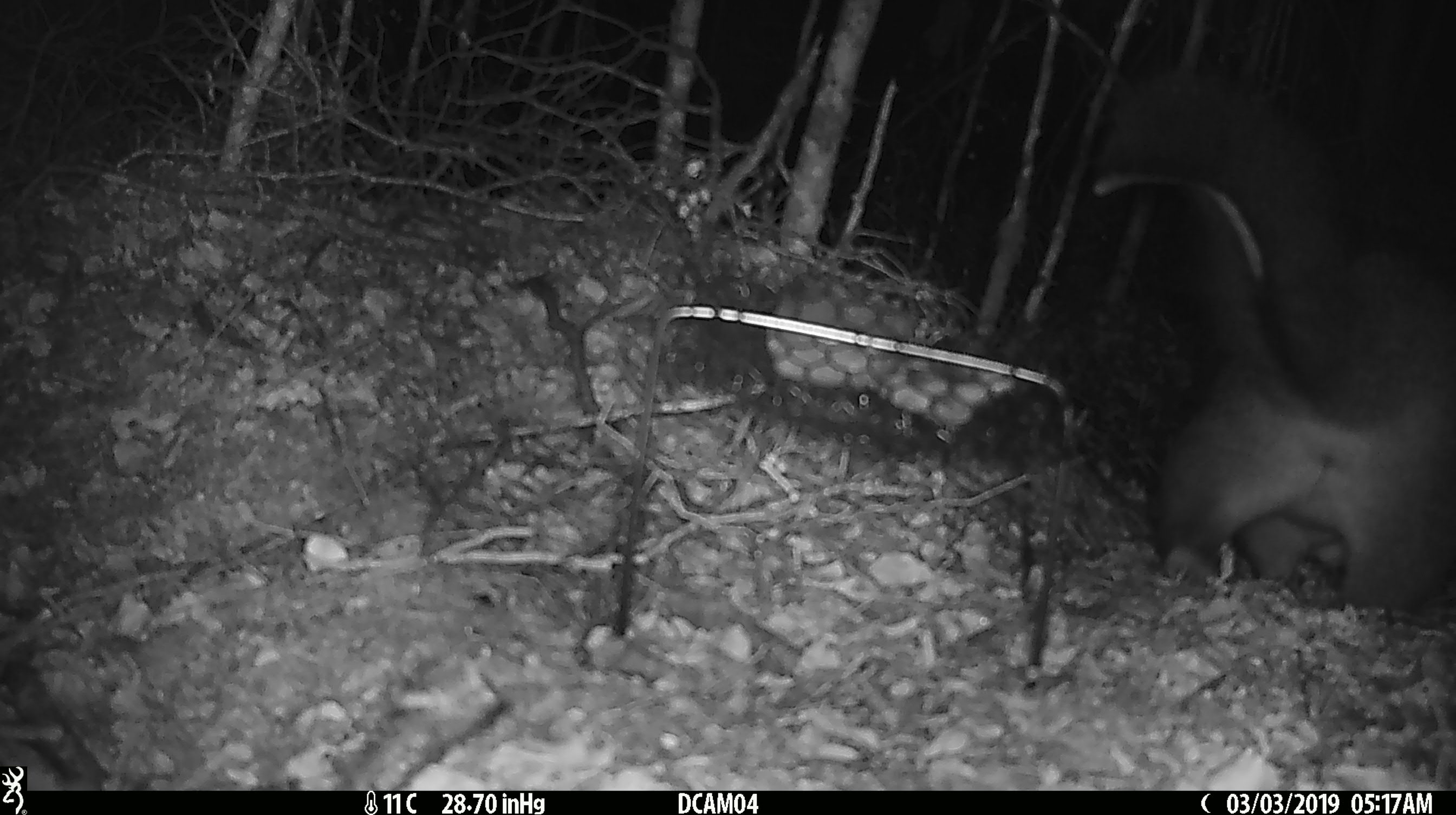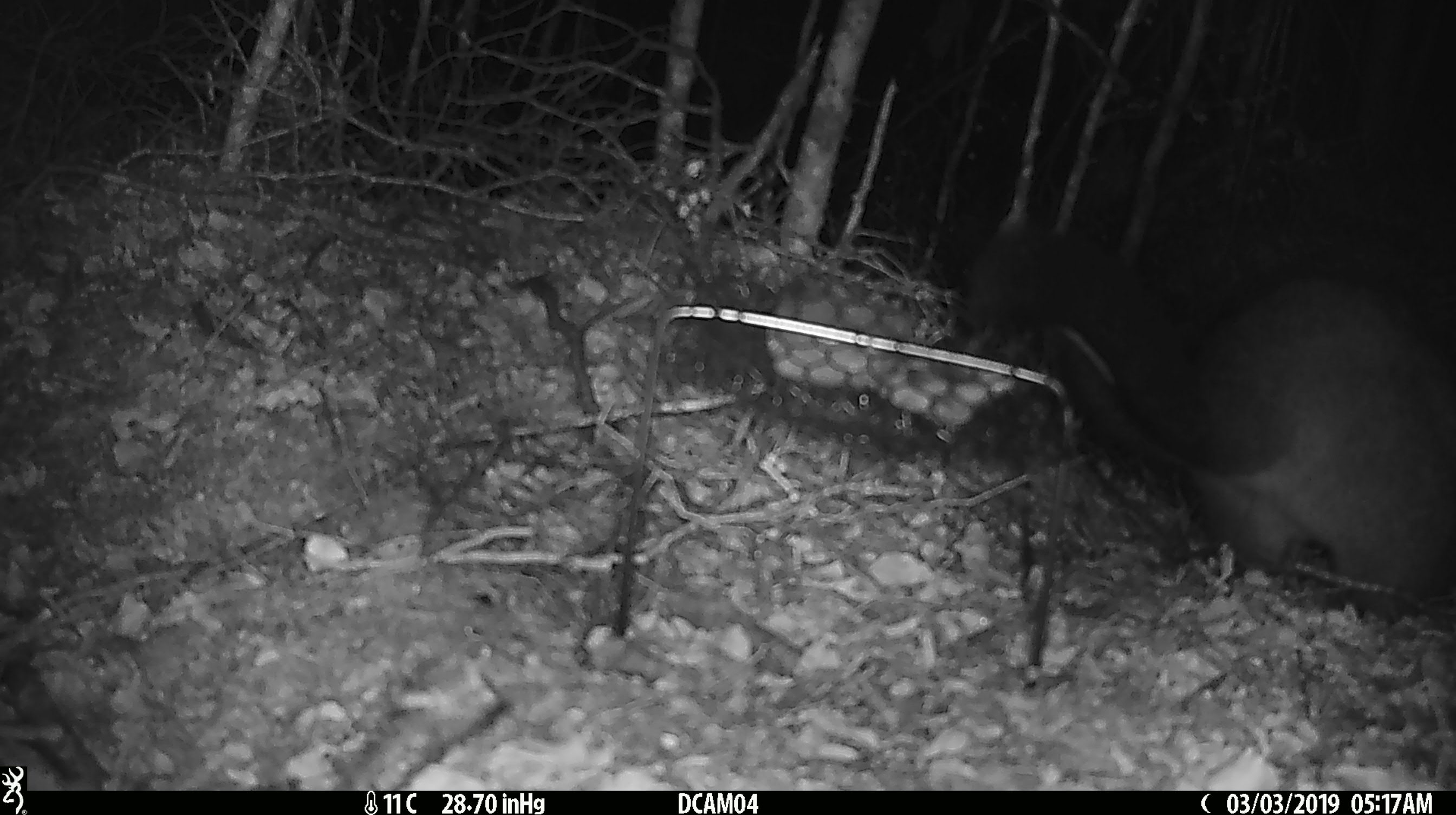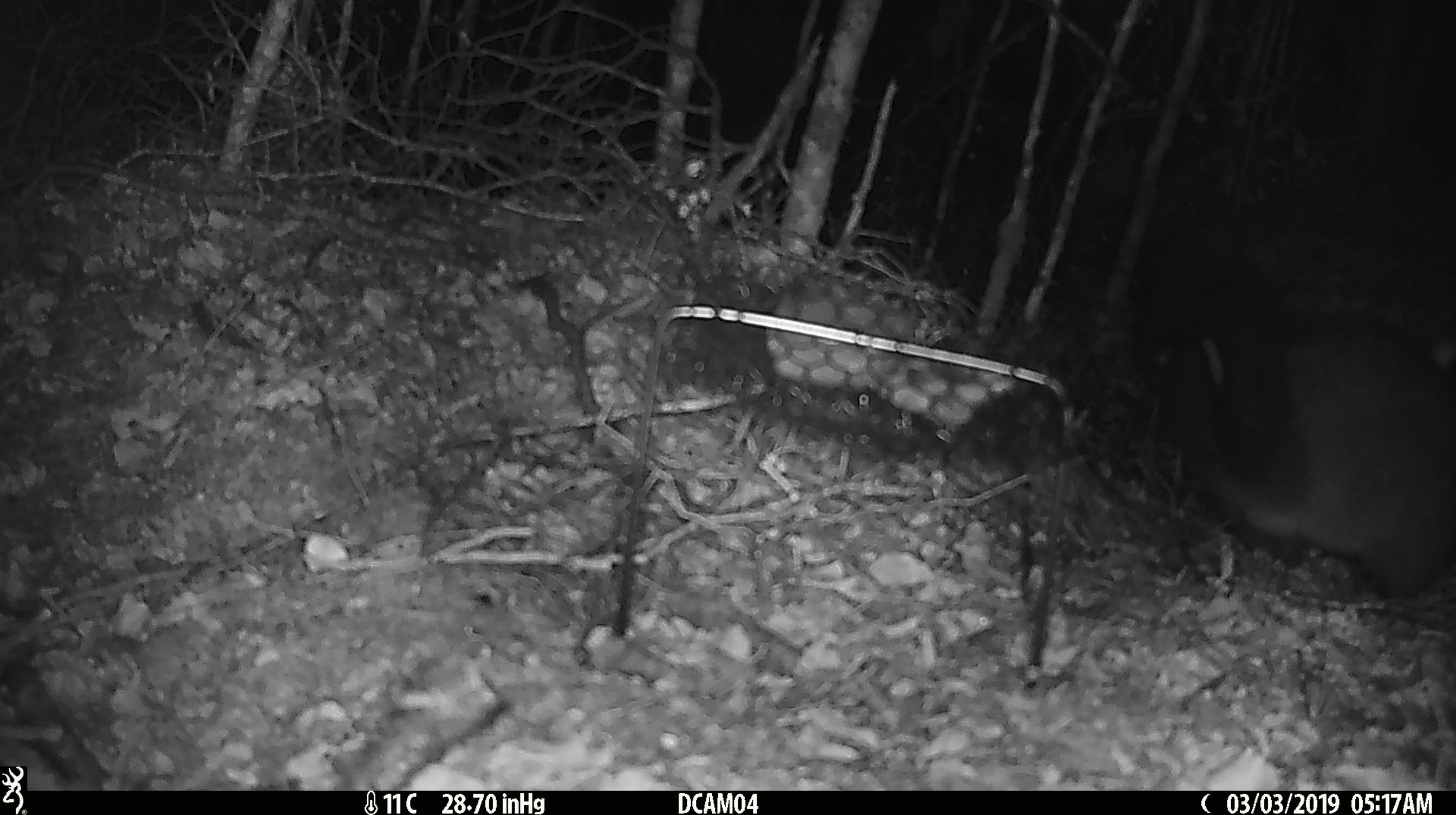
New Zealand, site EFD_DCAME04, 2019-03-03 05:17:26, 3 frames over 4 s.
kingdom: Animalia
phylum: Chordata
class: Mammalia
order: Diprotodontia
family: Phalangeridae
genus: Trichosurus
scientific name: Trichosurus vulpecula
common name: common brushtail possum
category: possum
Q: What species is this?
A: Possum (common brushtail possum) (Trichosurus vulpecula).